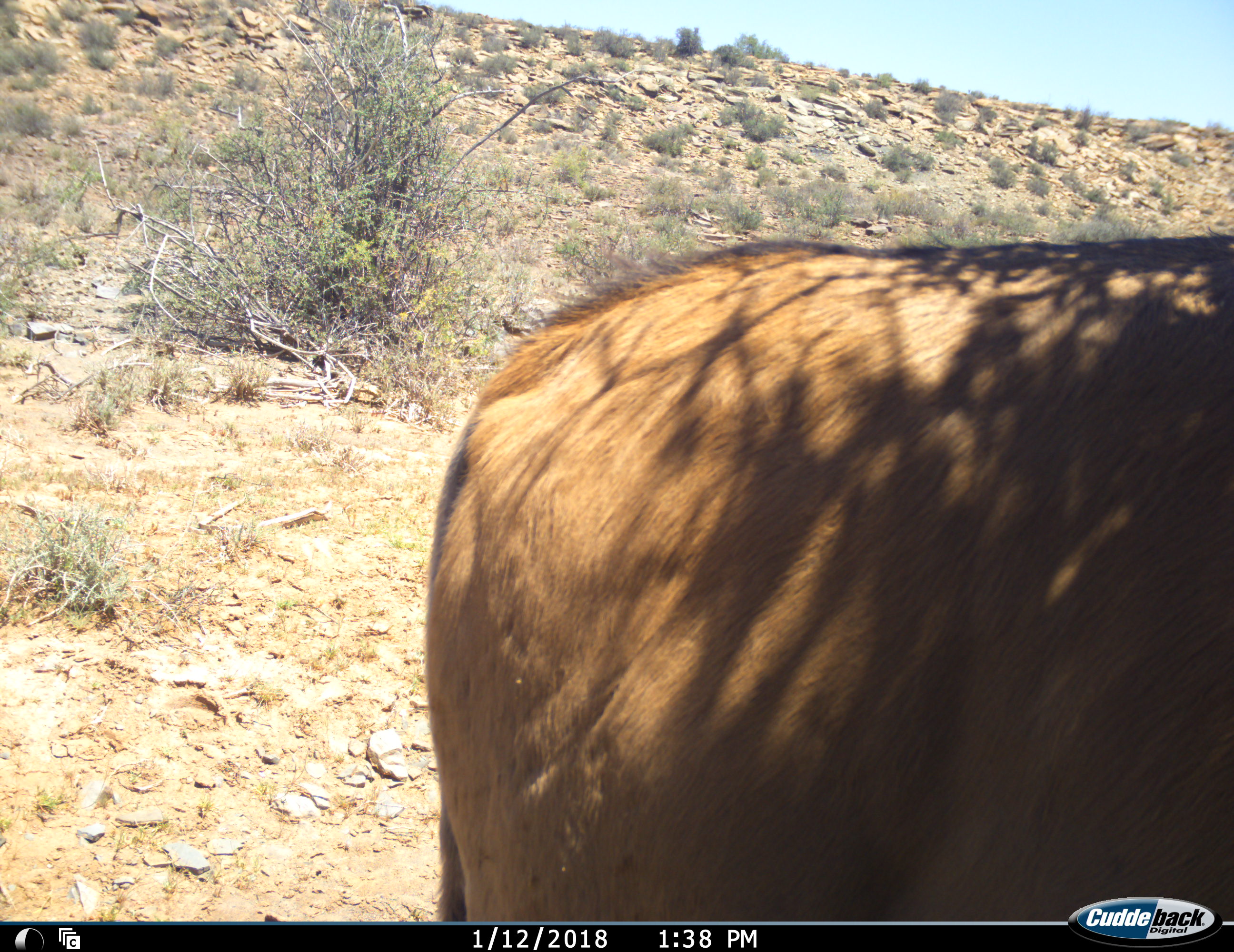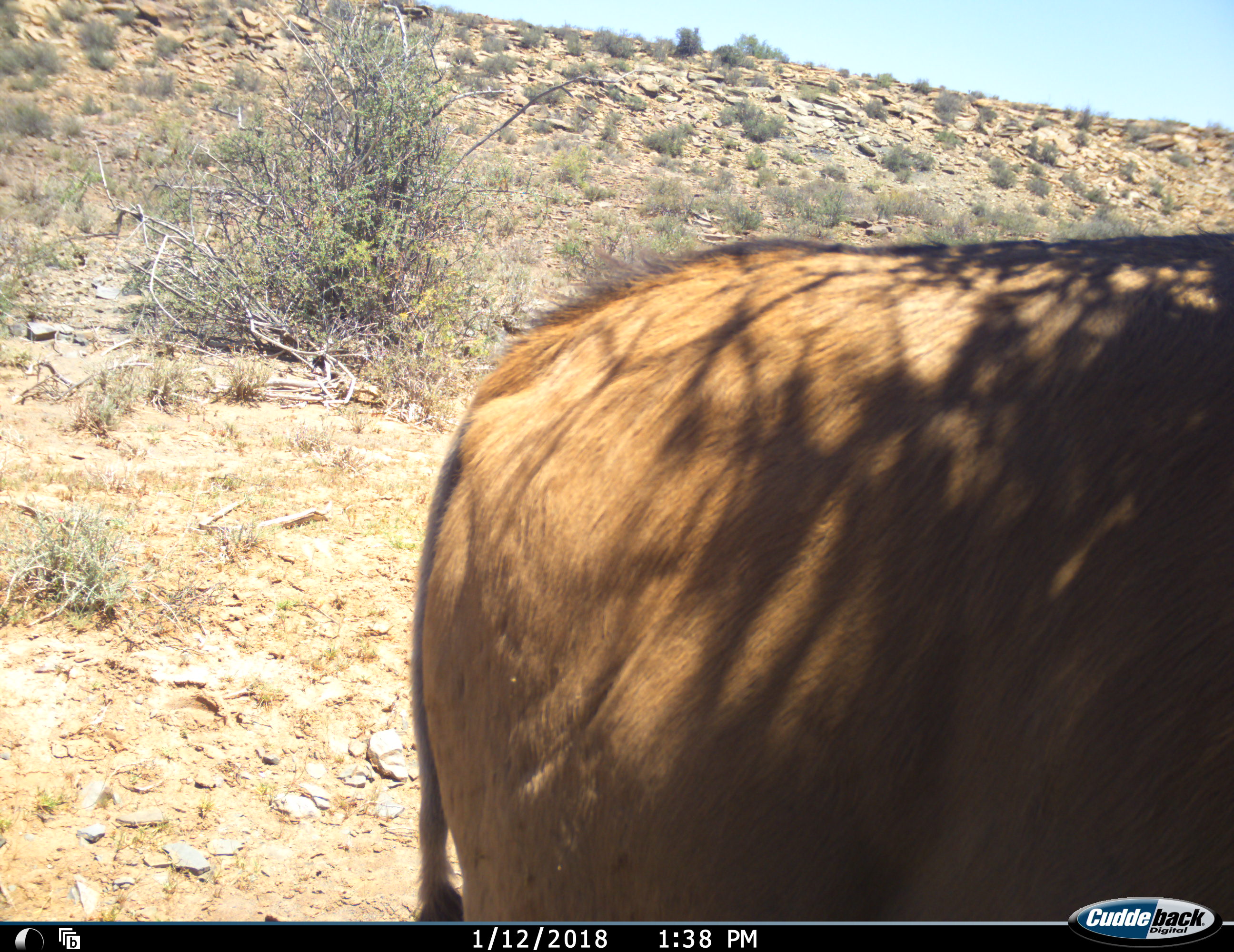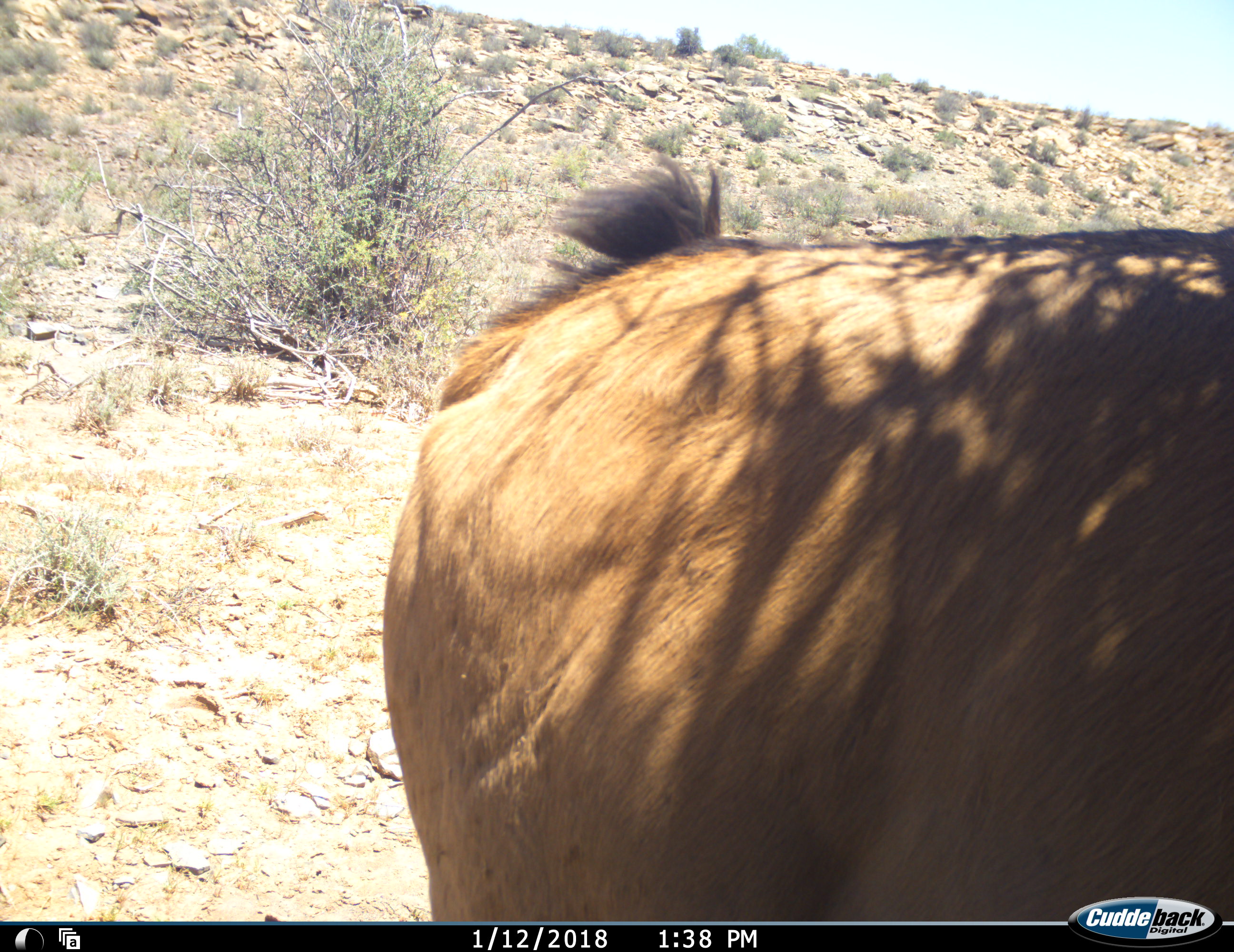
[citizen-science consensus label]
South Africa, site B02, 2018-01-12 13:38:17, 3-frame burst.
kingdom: Animalia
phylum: Chordata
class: Mammalia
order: Artiodactyla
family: Bovidae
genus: Alcelaphus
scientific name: Alcelaphus buselaphus caama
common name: red hartebeest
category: hartebeestred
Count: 1.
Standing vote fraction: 78%.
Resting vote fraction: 0%.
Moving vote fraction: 22%.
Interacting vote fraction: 0%.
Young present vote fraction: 0%.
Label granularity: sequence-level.